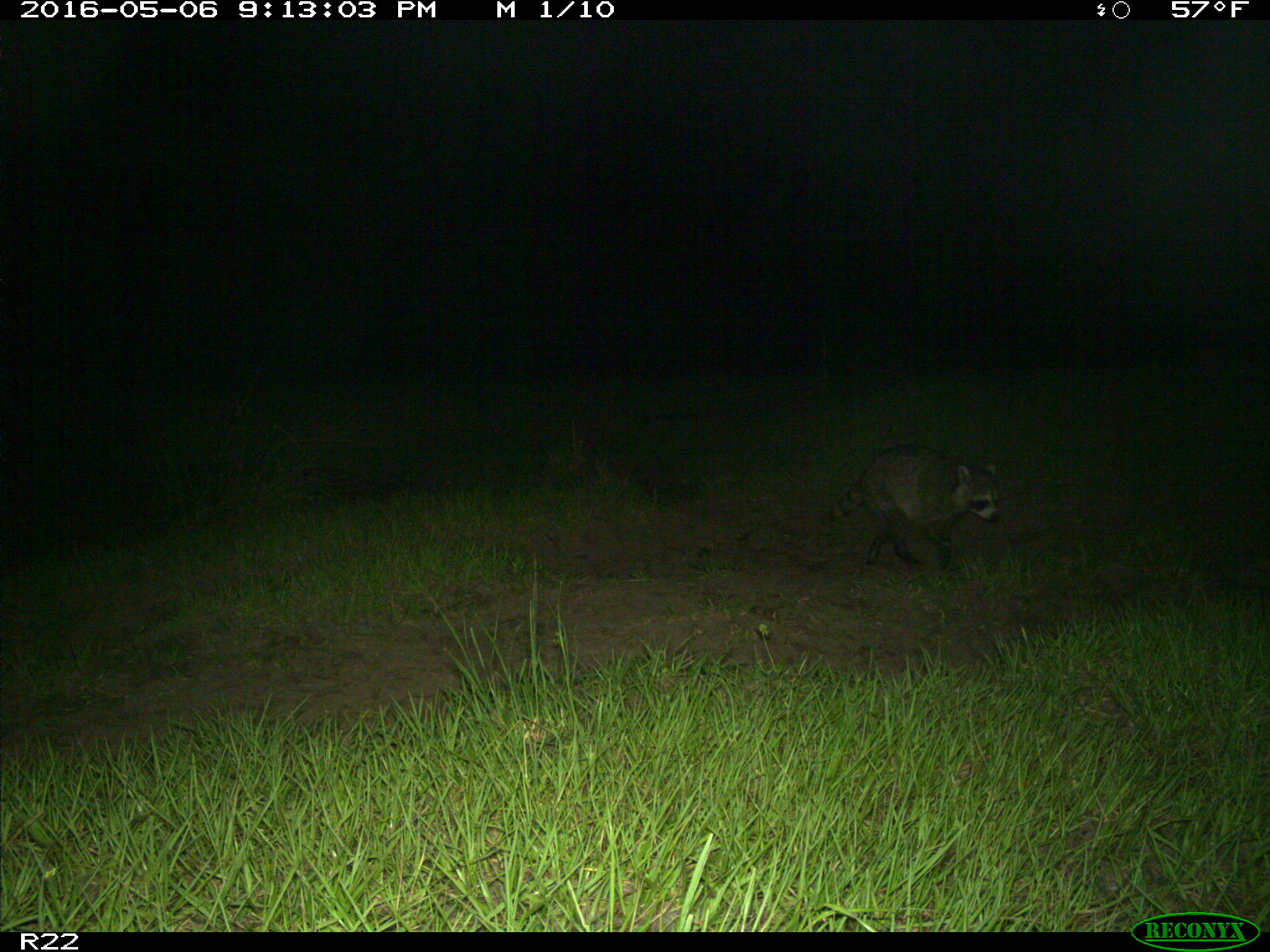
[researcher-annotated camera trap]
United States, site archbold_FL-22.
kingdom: Animalia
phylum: Chordata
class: Mammalia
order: Carnivora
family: Procyonidae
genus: Procyon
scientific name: Procyon lotor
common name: common raccoon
Procyon lotor (common raccoon).